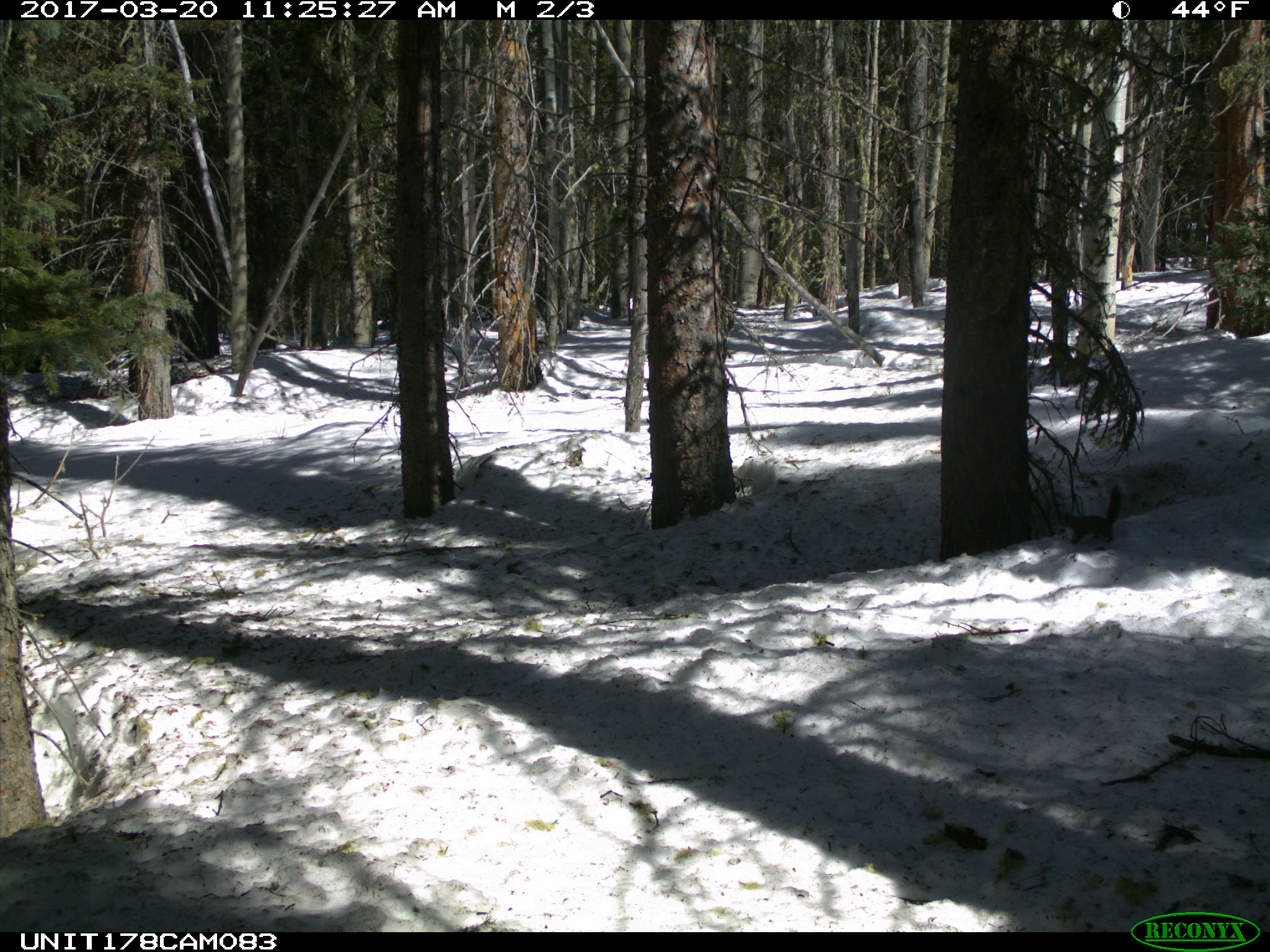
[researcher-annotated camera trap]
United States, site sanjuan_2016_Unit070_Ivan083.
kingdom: Animalia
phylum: Chordata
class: Mammalia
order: Rodentia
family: Sciuridae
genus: Tamiasciurus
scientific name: Tamiasciurus hudsonicus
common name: american red squirrel